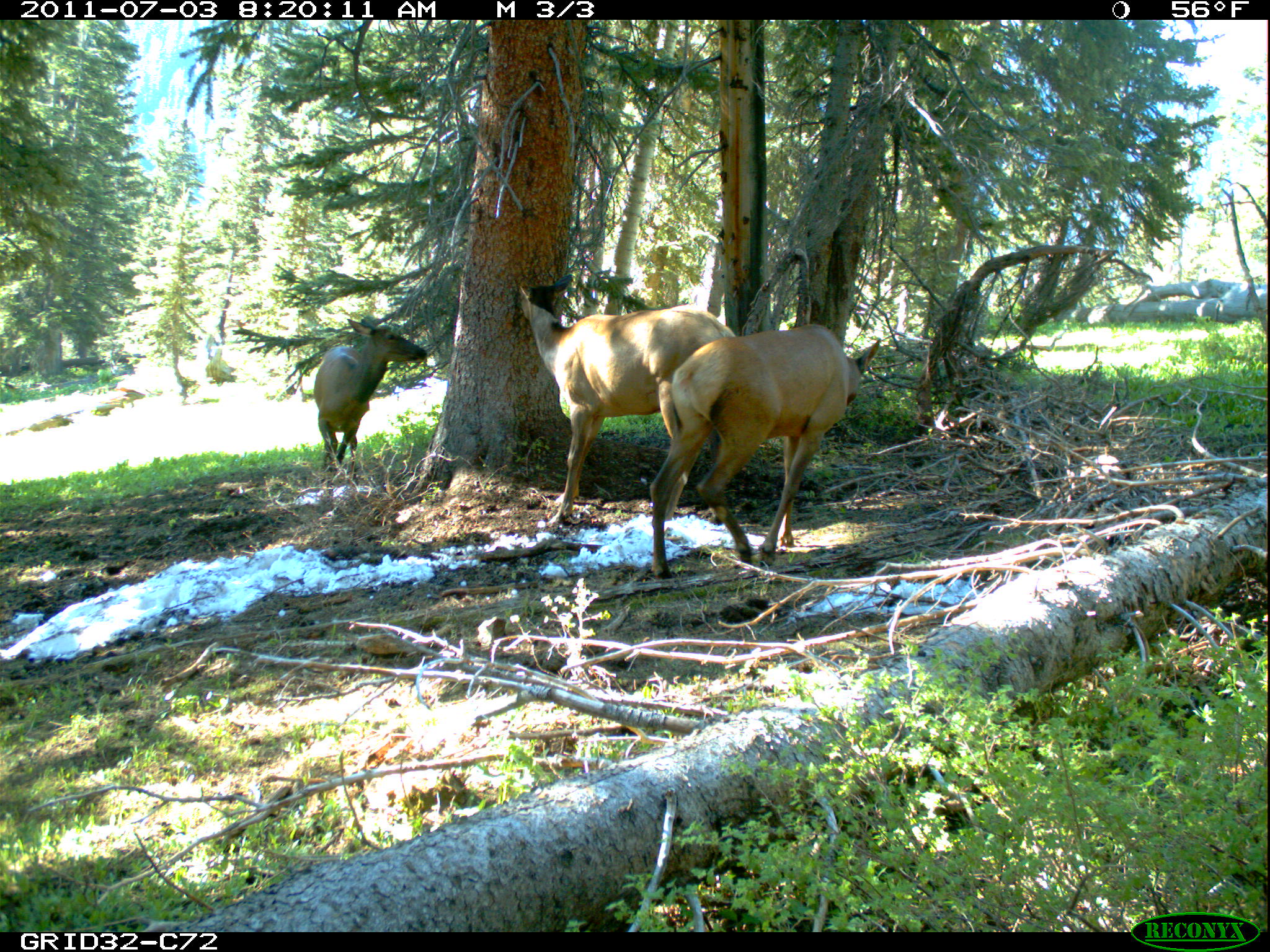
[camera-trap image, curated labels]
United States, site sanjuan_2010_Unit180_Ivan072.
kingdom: Animalia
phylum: Chordata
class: Mammalia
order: Artiodactyla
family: Cervidae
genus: Cervus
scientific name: Cervus elaphus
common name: red deer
Cervus elaphus (red deer).